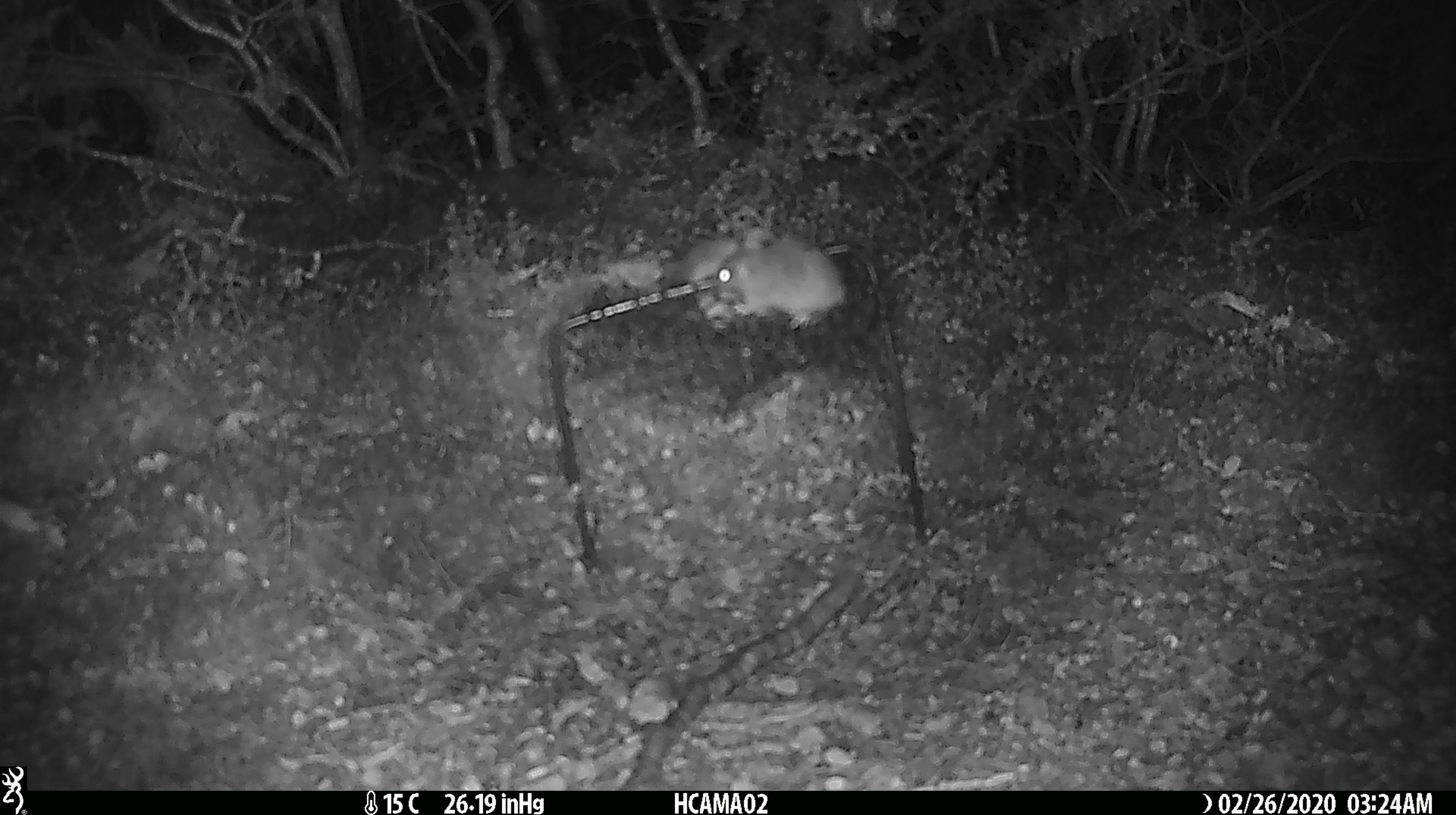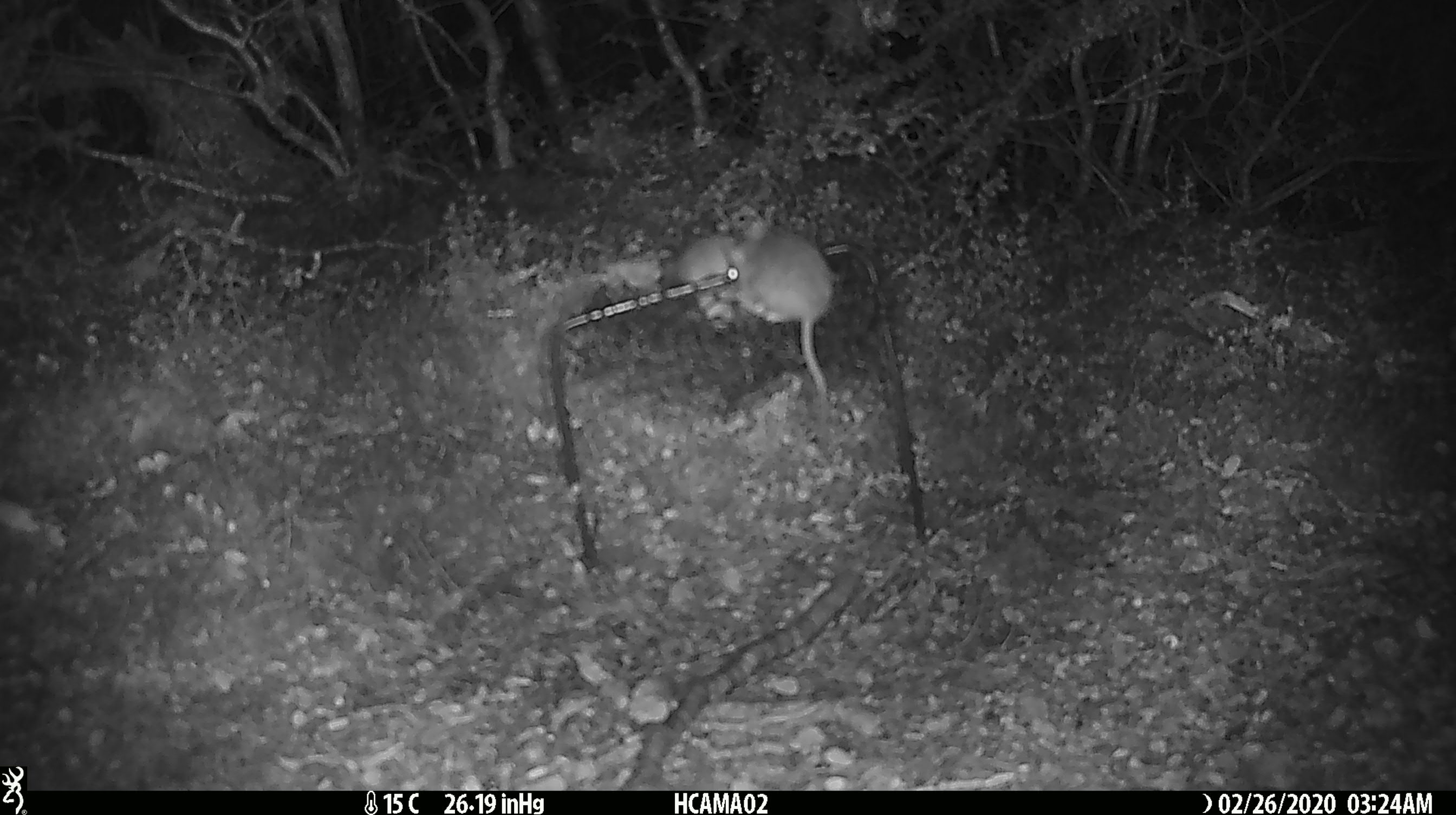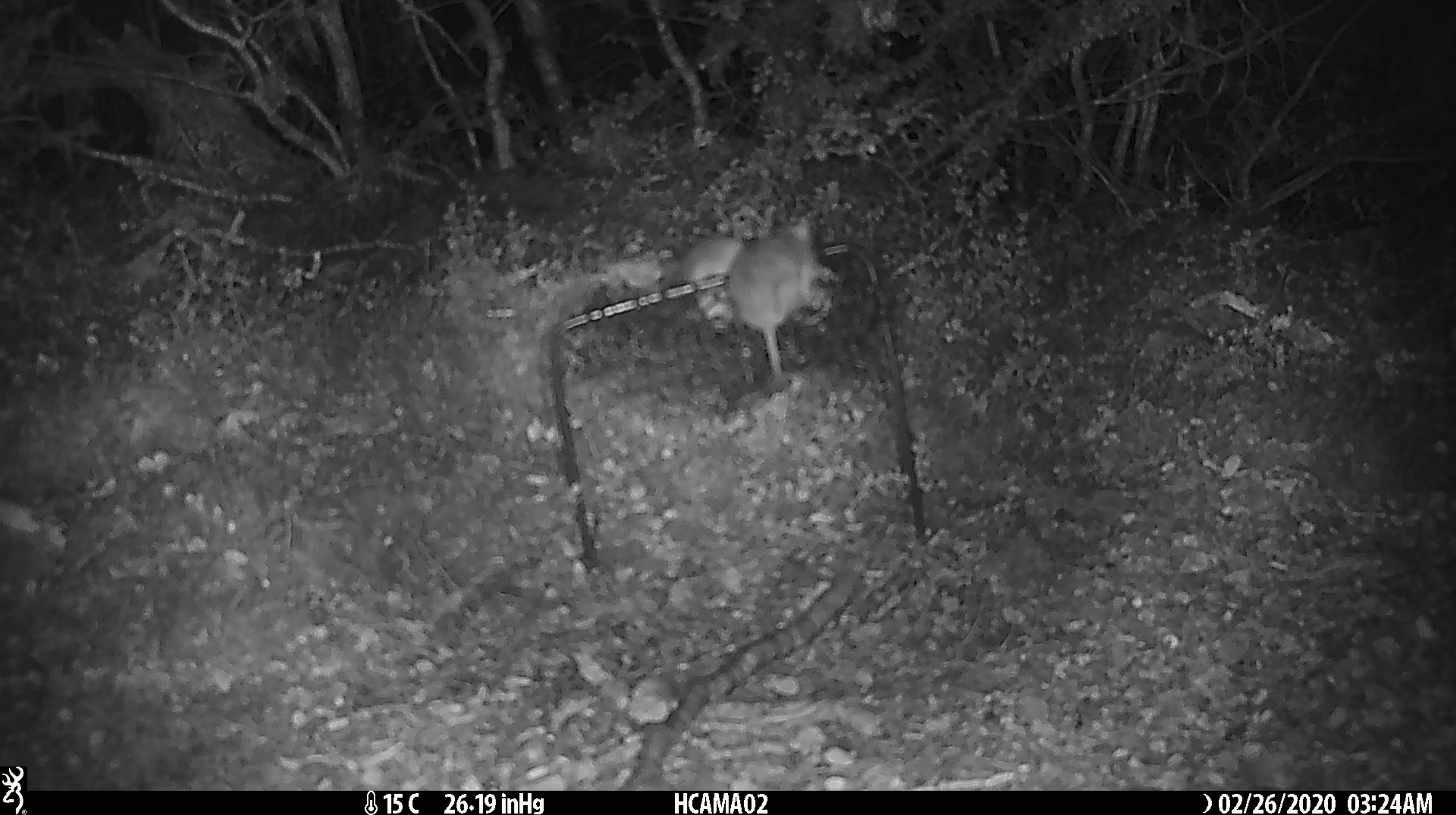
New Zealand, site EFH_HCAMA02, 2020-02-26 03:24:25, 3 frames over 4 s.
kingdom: Animalia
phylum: Chordata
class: Mammalia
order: Rodentia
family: Muridae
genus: Mus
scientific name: Mus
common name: mouse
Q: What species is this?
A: Mouse (Mus).